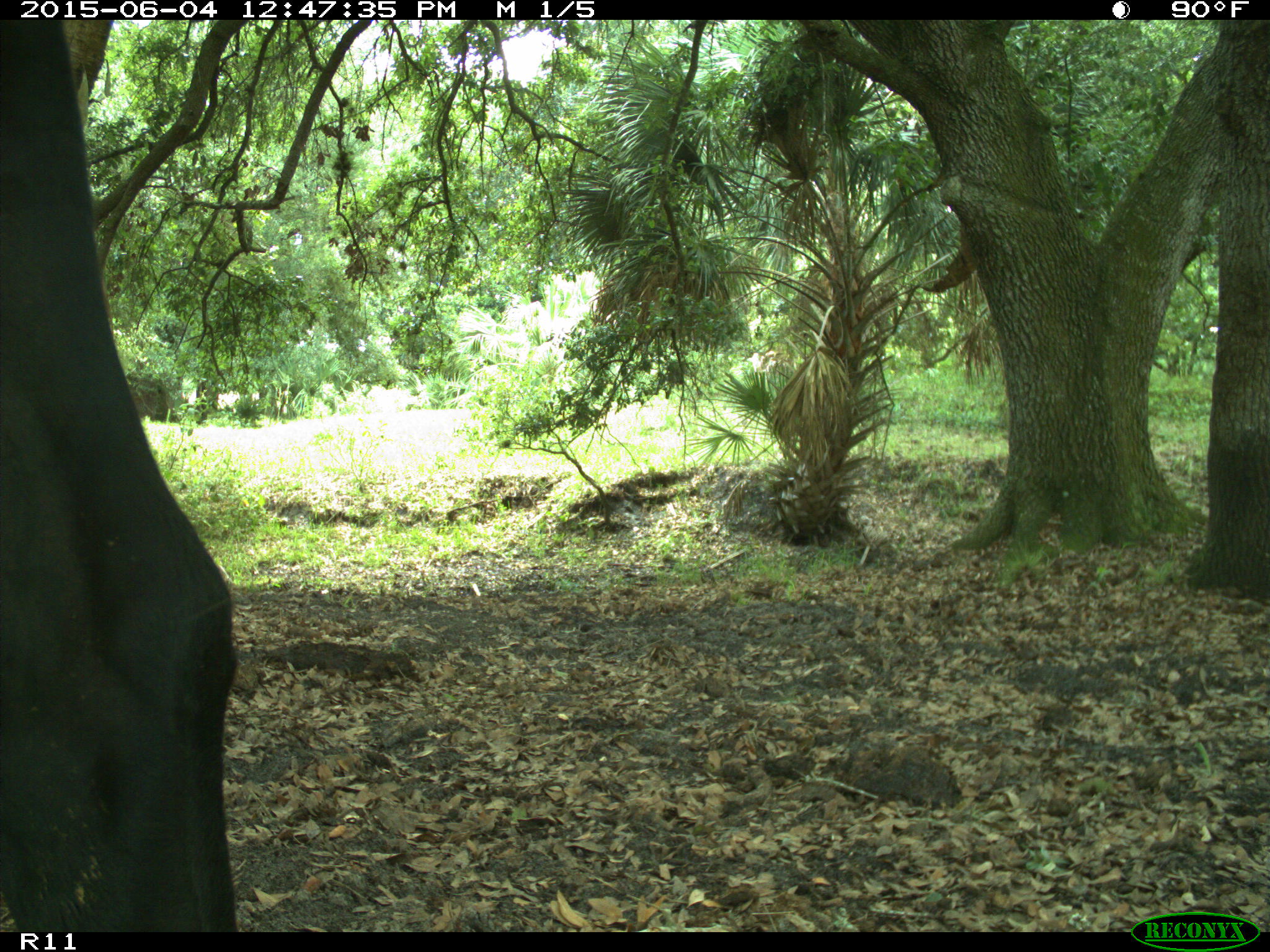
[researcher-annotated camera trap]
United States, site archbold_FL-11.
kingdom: Animalia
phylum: Chordata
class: Mammalia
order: Artiodactyla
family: Bovidae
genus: Bos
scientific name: Bos taurus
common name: domestic cow